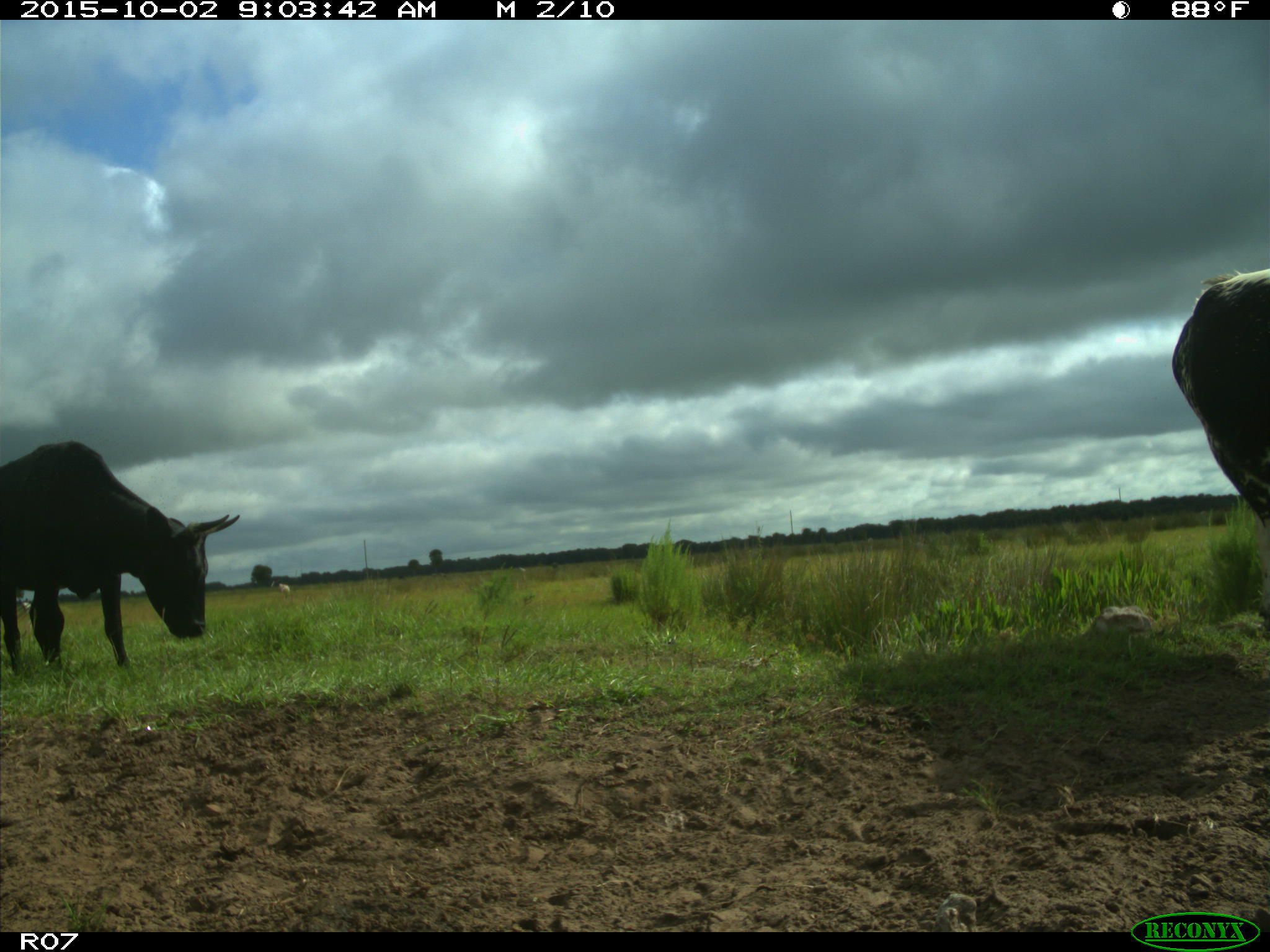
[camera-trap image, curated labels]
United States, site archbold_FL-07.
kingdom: Animalia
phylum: Chordata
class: Mammalia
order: Artiodactyla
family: Bovidae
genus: Bos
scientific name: Bos taurus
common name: domestic cow